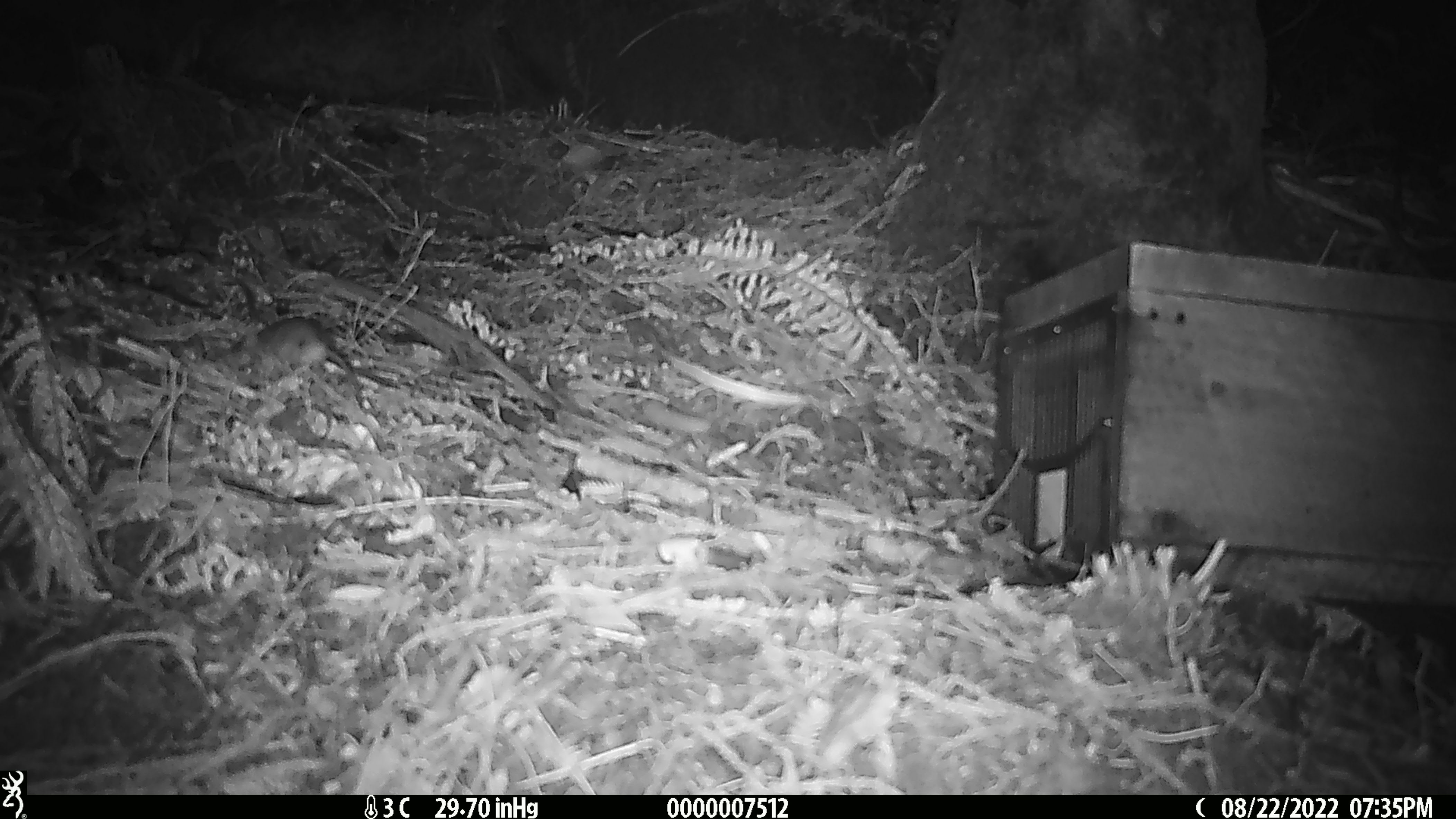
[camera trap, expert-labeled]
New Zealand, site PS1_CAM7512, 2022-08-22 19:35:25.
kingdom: Animalia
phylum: Chordata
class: Mammalia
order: Rodentia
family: Muridae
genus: Mus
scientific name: Mus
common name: mouse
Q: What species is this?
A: Mouse (Mus).